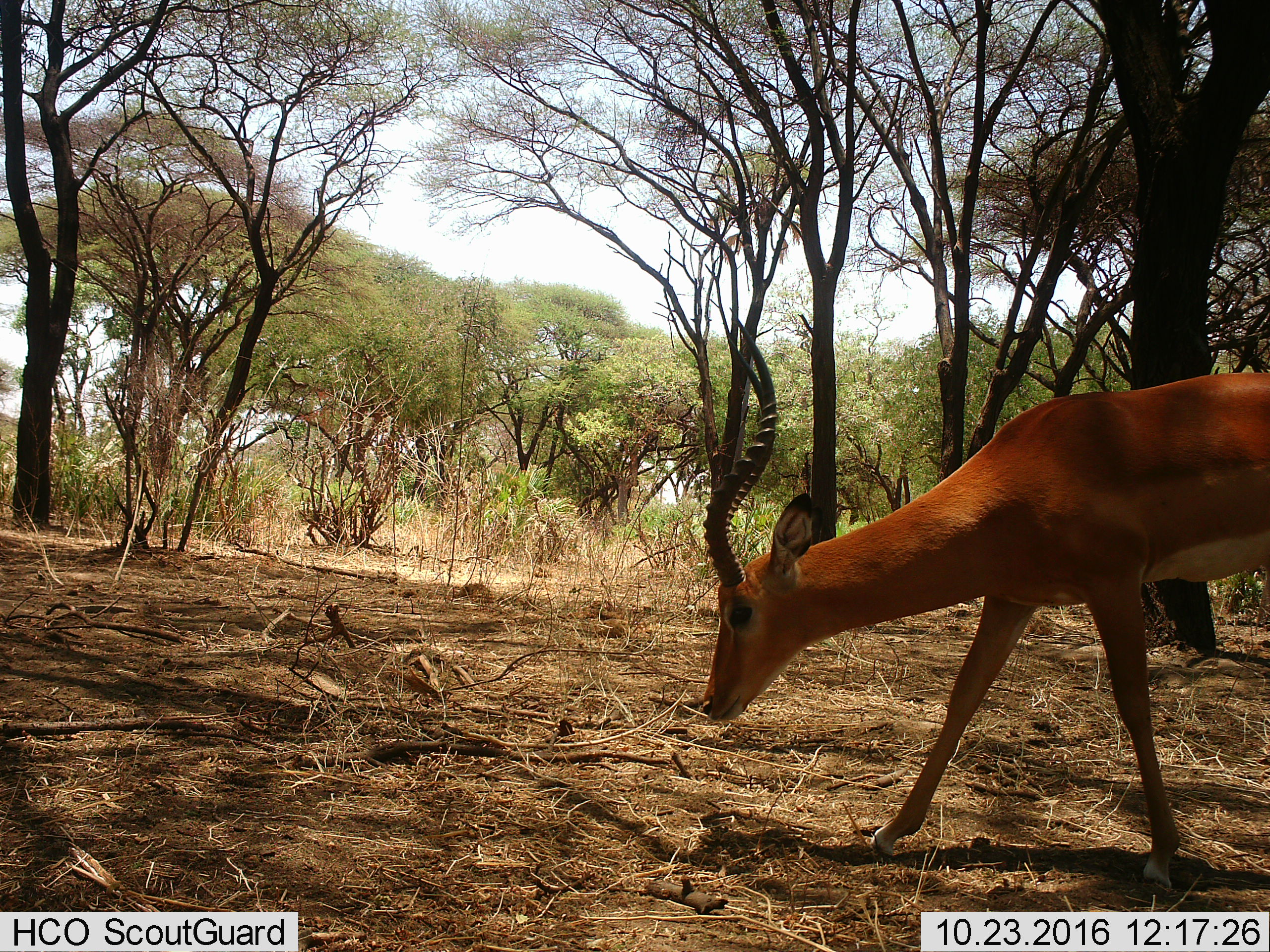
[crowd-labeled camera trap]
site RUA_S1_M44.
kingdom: Animalia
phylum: Chordata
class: Mammalia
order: Artiodactyla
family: Bovidae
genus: Aepyceros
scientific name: Aepyceros melampus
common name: impala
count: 1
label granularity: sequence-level